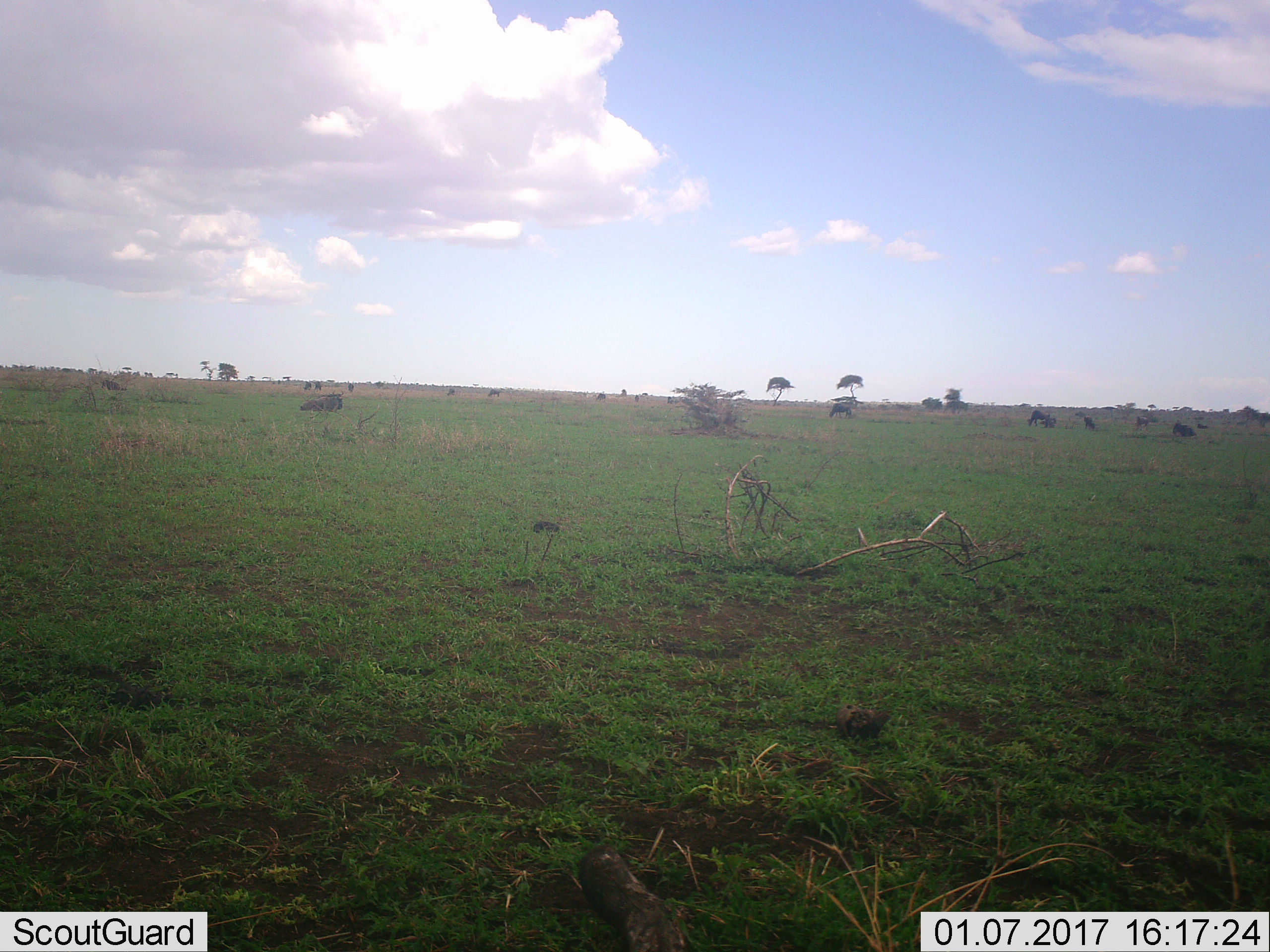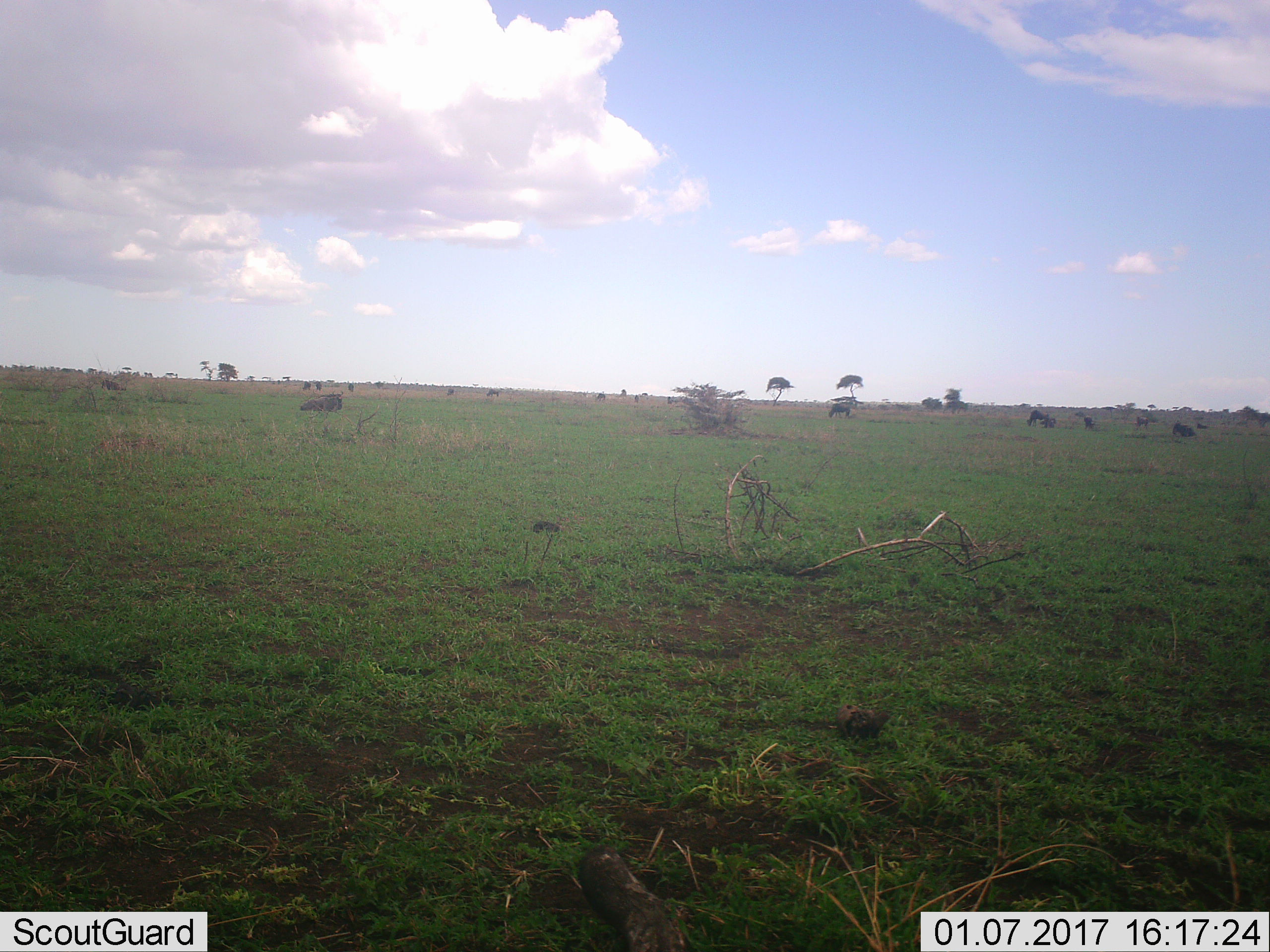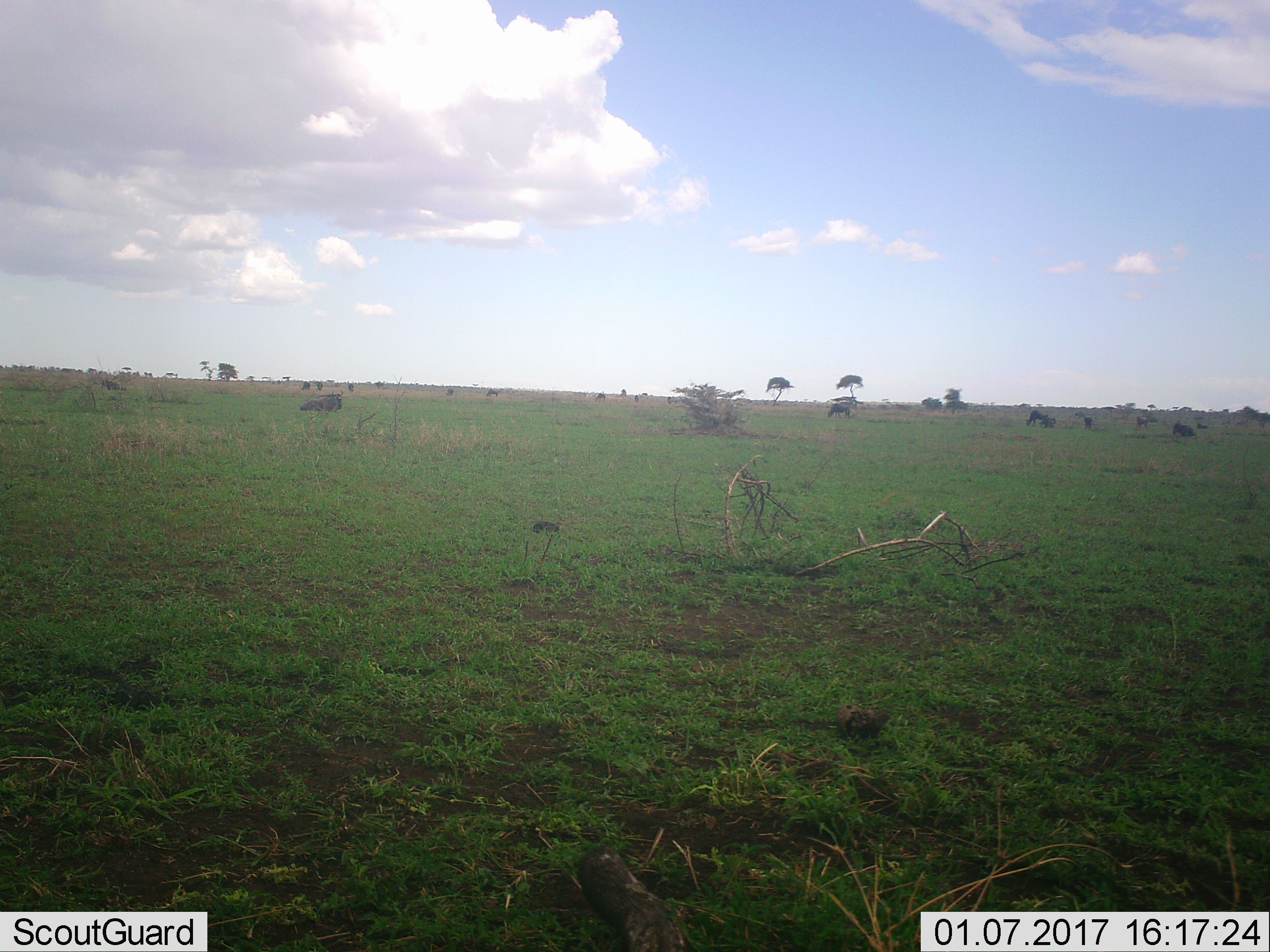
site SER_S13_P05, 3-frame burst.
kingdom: Animalia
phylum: Chordata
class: Mammalia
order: Artiodactyla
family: Bovidae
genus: Connochaetes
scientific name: Connochaetes taurinus taurinus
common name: blue wildebeest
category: wildebeestblue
Wildebeestblue (blue wildebeest) (Connochaetes taurinus taurinus), count 11-50. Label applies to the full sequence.